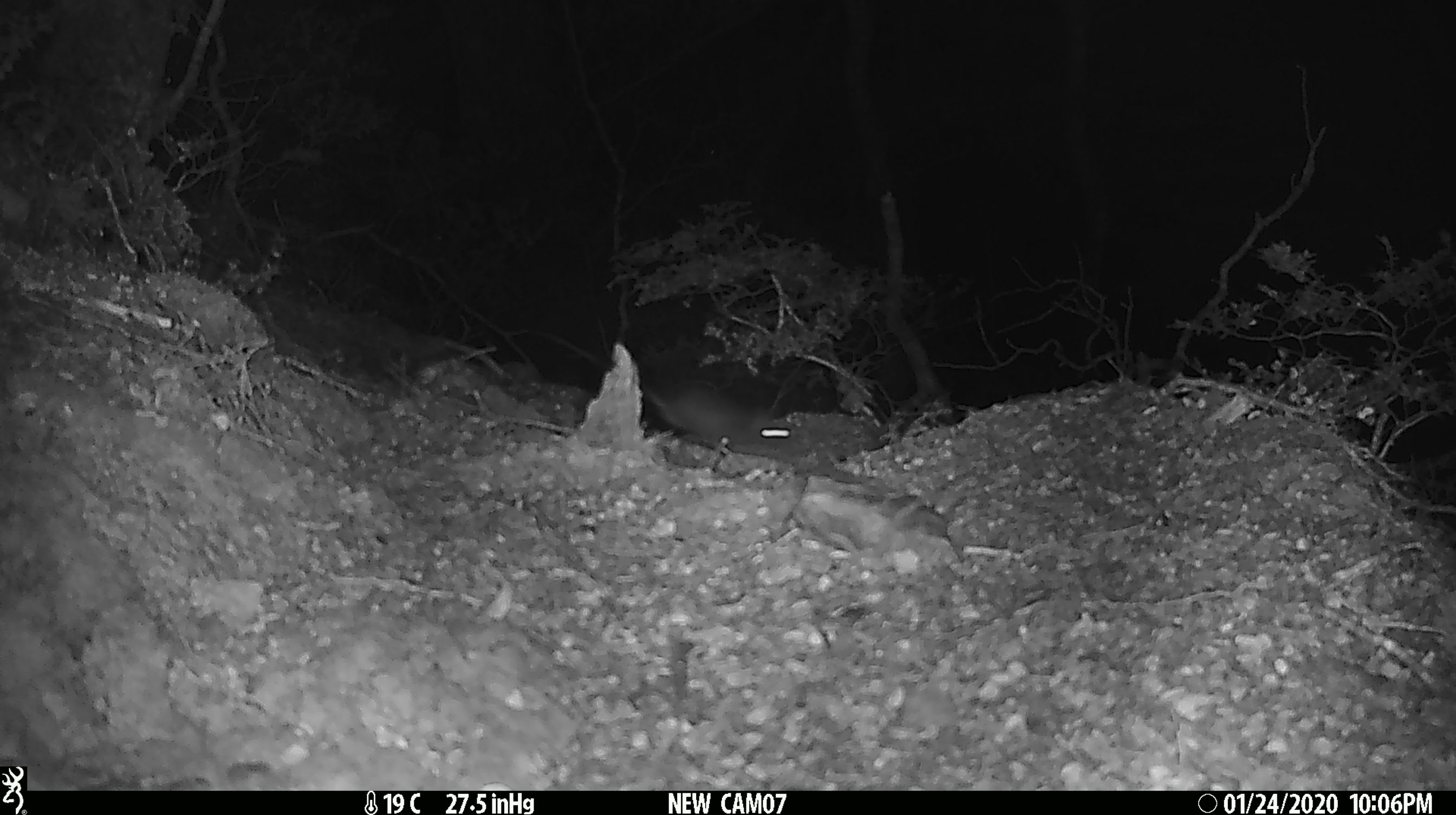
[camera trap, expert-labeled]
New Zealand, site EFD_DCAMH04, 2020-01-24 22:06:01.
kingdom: Animalia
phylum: Chordata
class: Mammalia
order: Rodentia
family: Muridae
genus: Rattus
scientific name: Rattus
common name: rat